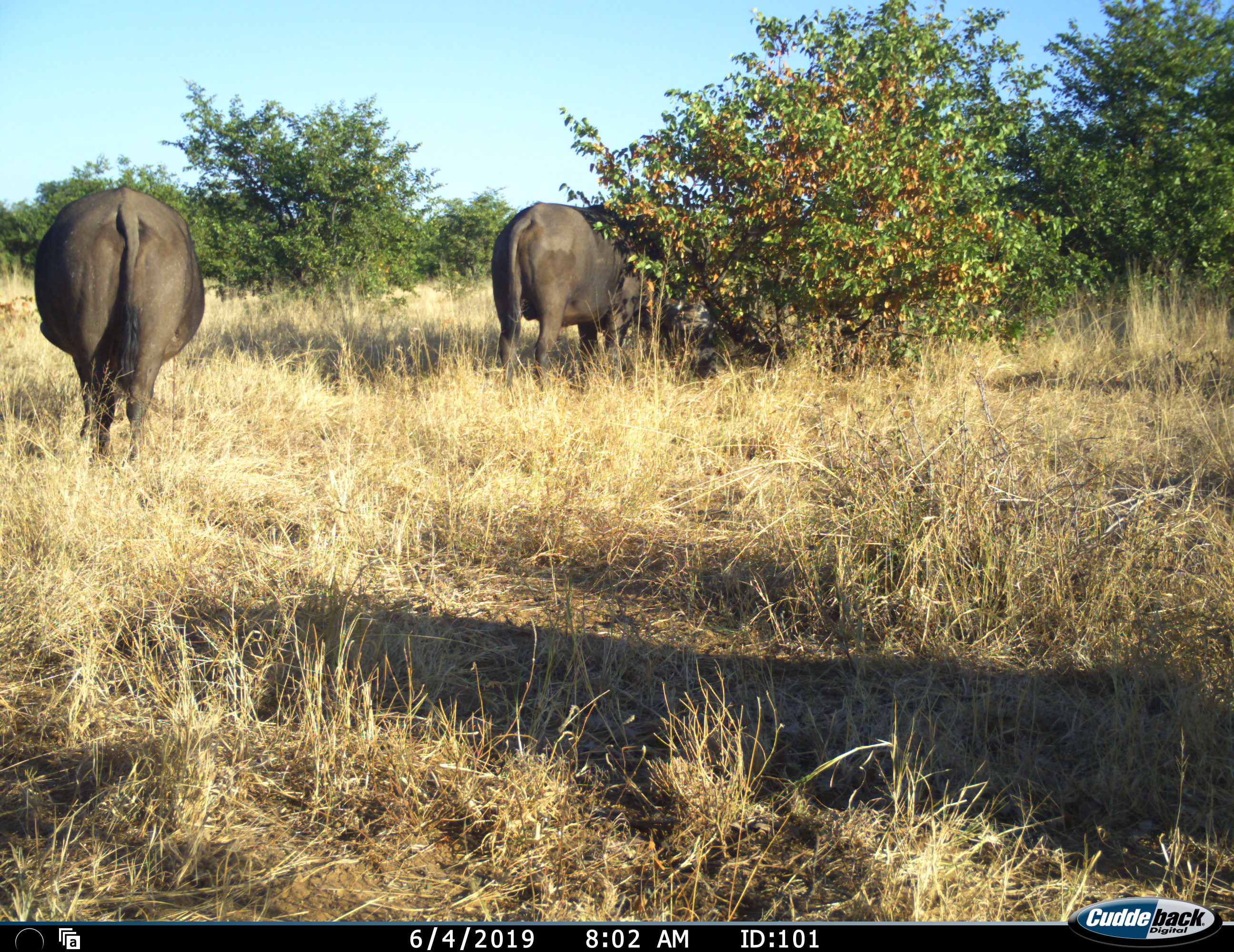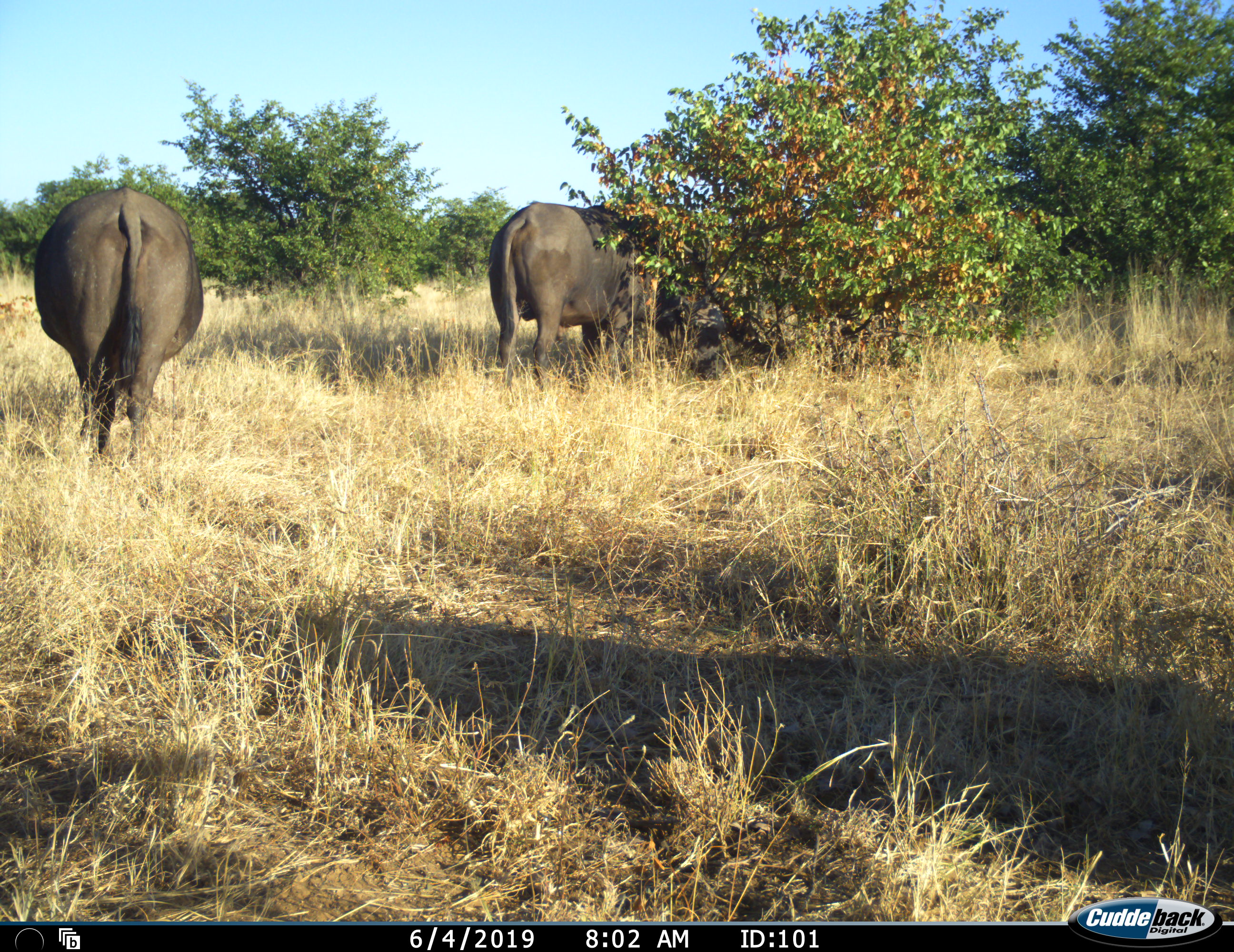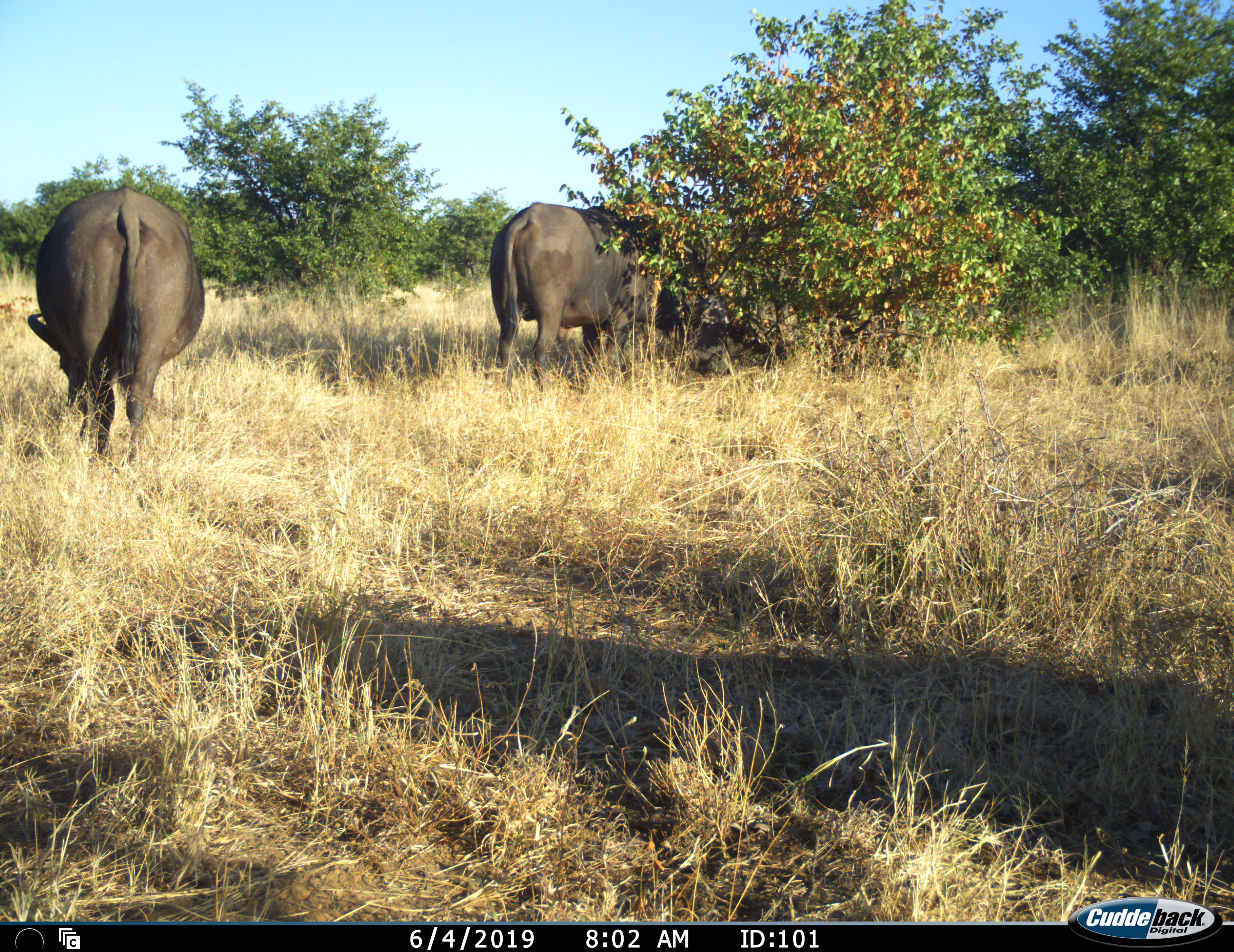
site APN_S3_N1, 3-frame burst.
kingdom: Animalia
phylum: Chordata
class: Mammalia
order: Artiodactyla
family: Bovidae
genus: Syncerus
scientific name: Syncerus caffer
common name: african buffalo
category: buffalo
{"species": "buffalo (african buffalo) (Syncerus caffer)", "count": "2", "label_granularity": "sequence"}